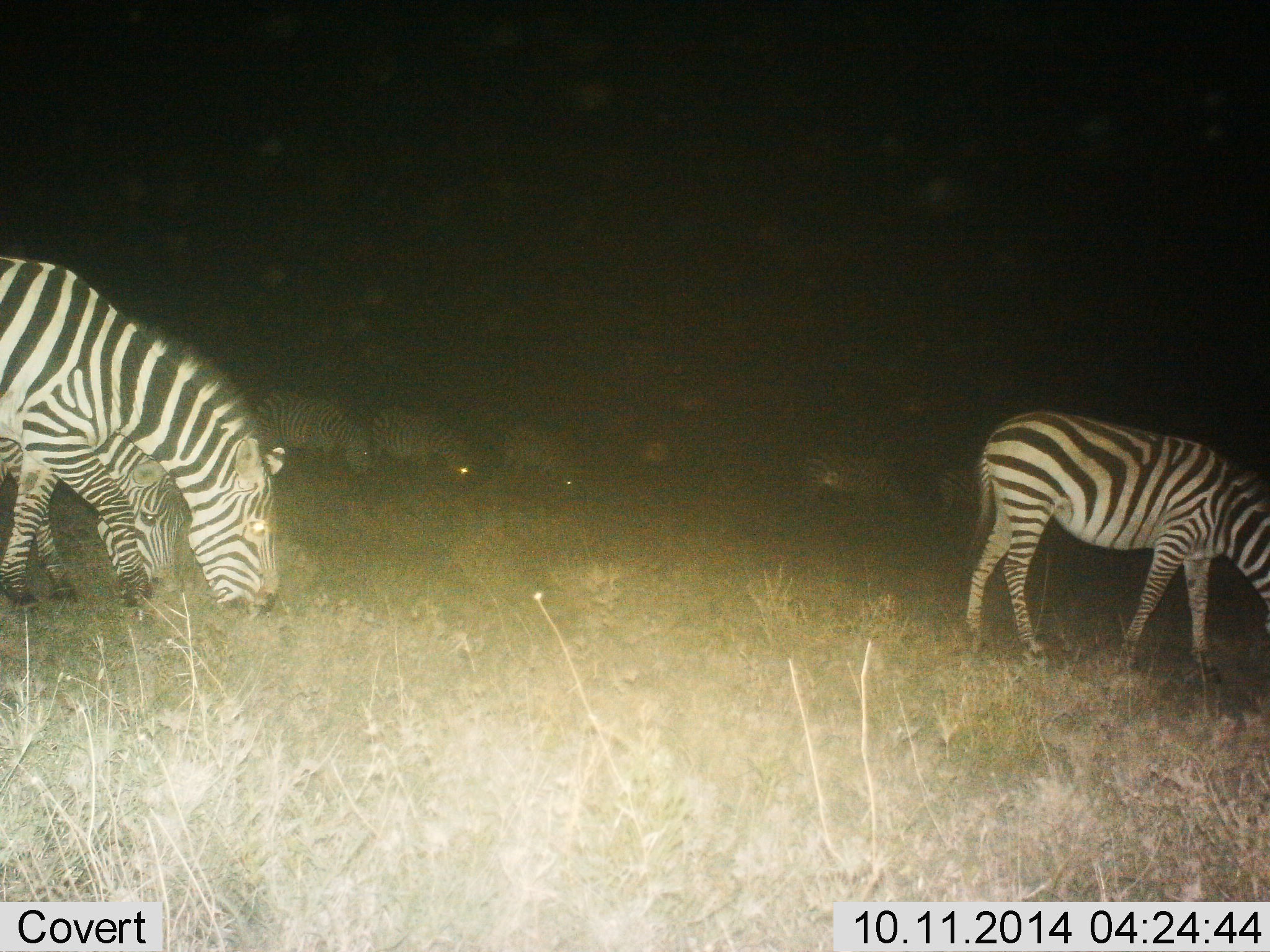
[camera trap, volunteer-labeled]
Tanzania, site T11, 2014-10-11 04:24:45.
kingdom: Animalia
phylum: Chordata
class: Mammalia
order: Perissodactyla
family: Equidae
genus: Equus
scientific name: Equus quagga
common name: plains zebra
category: zebra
Zebra (plains zebra) (Equus quagga), count 8. Behavior (volunteer vote fractions): standing 20%, resting 0%, moving 10%, interacting 0%. Young present (vote fraction): 0%. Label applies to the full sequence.